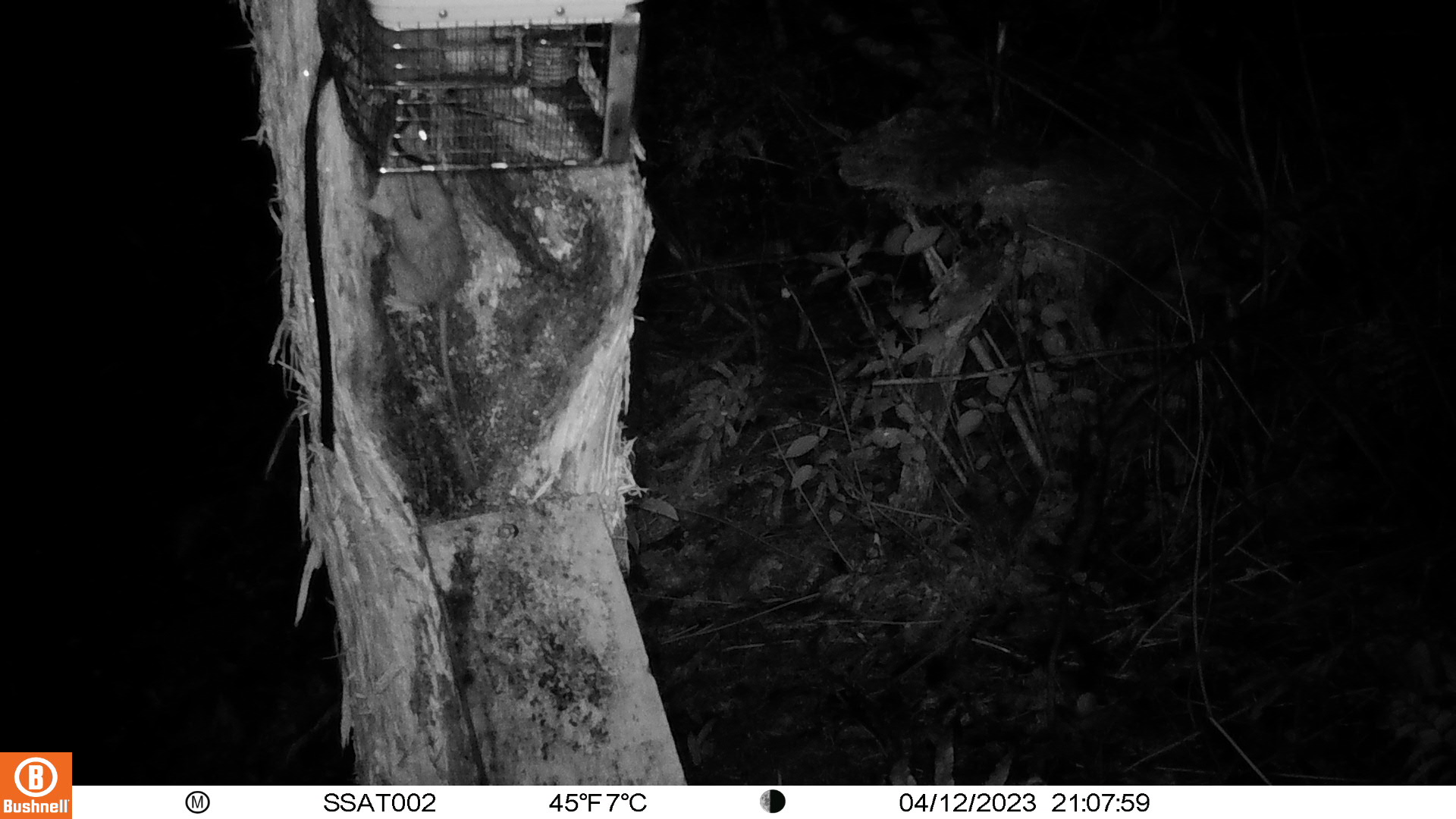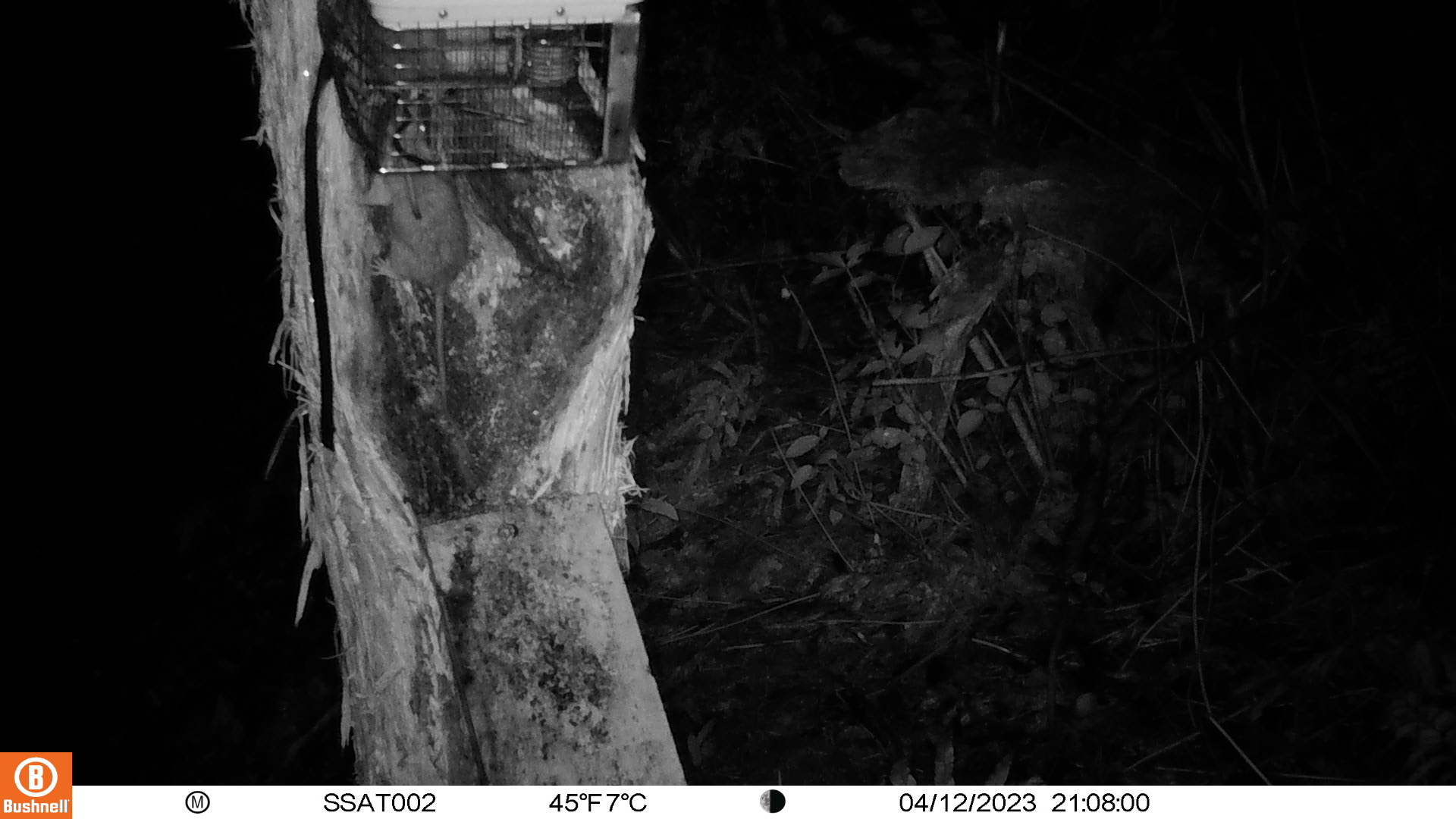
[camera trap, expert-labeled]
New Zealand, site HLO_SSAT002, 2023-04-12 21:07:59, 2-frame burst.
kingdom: Animalia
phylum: Chordata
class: Mammalia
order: Rodentia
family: Muridae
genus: Rattus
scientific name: Rattus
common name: rat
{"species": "rat (Rattus)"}